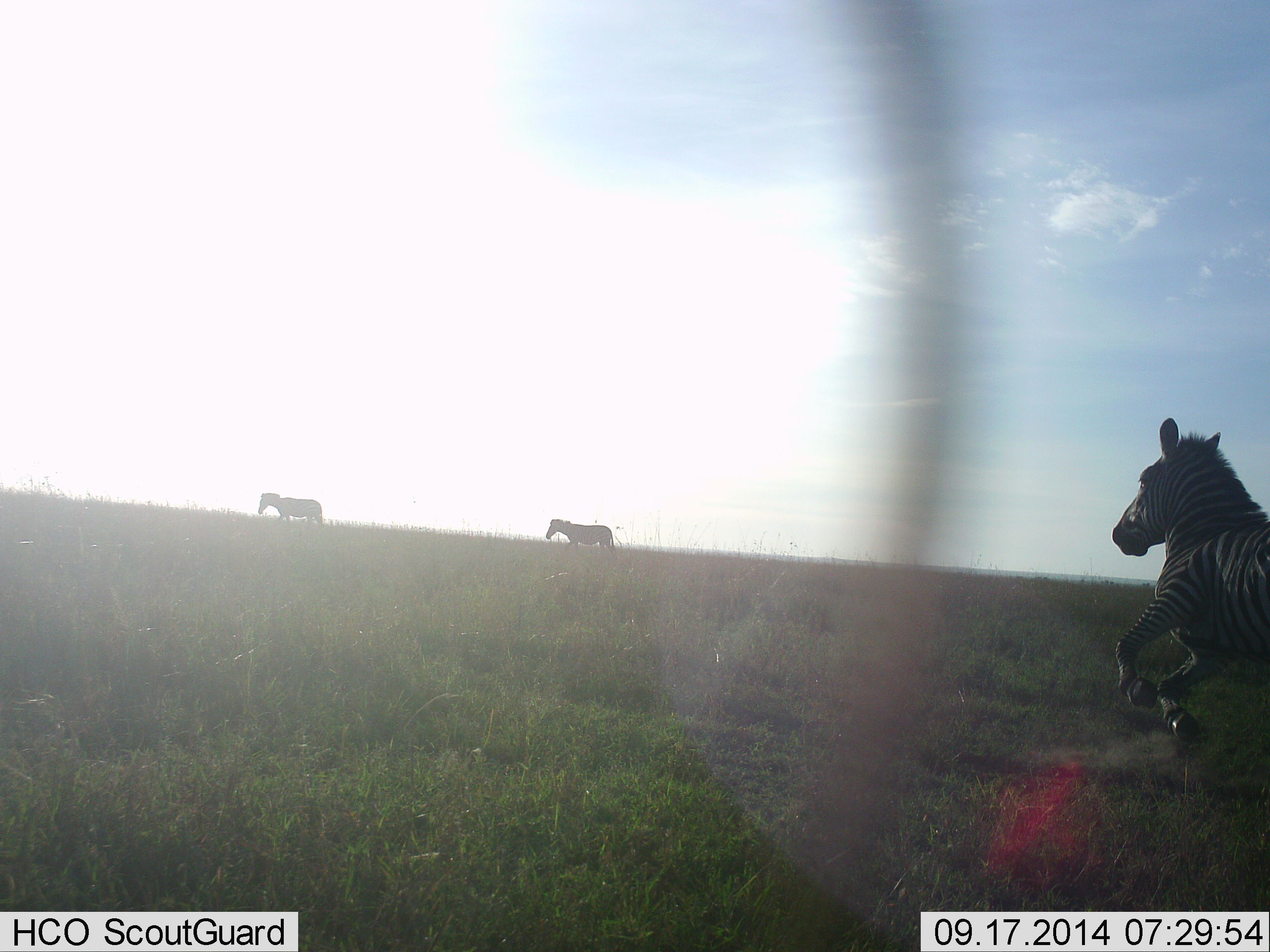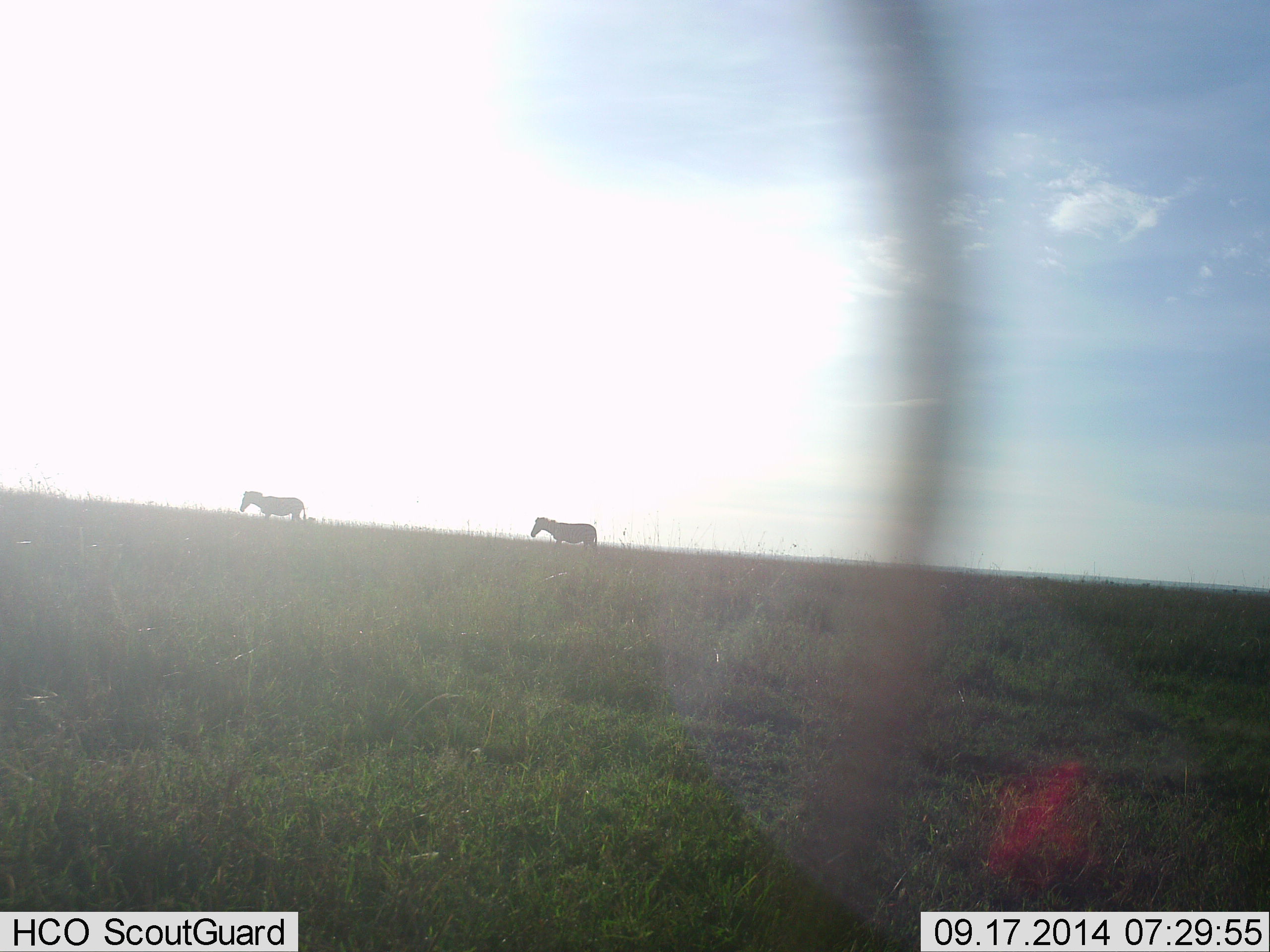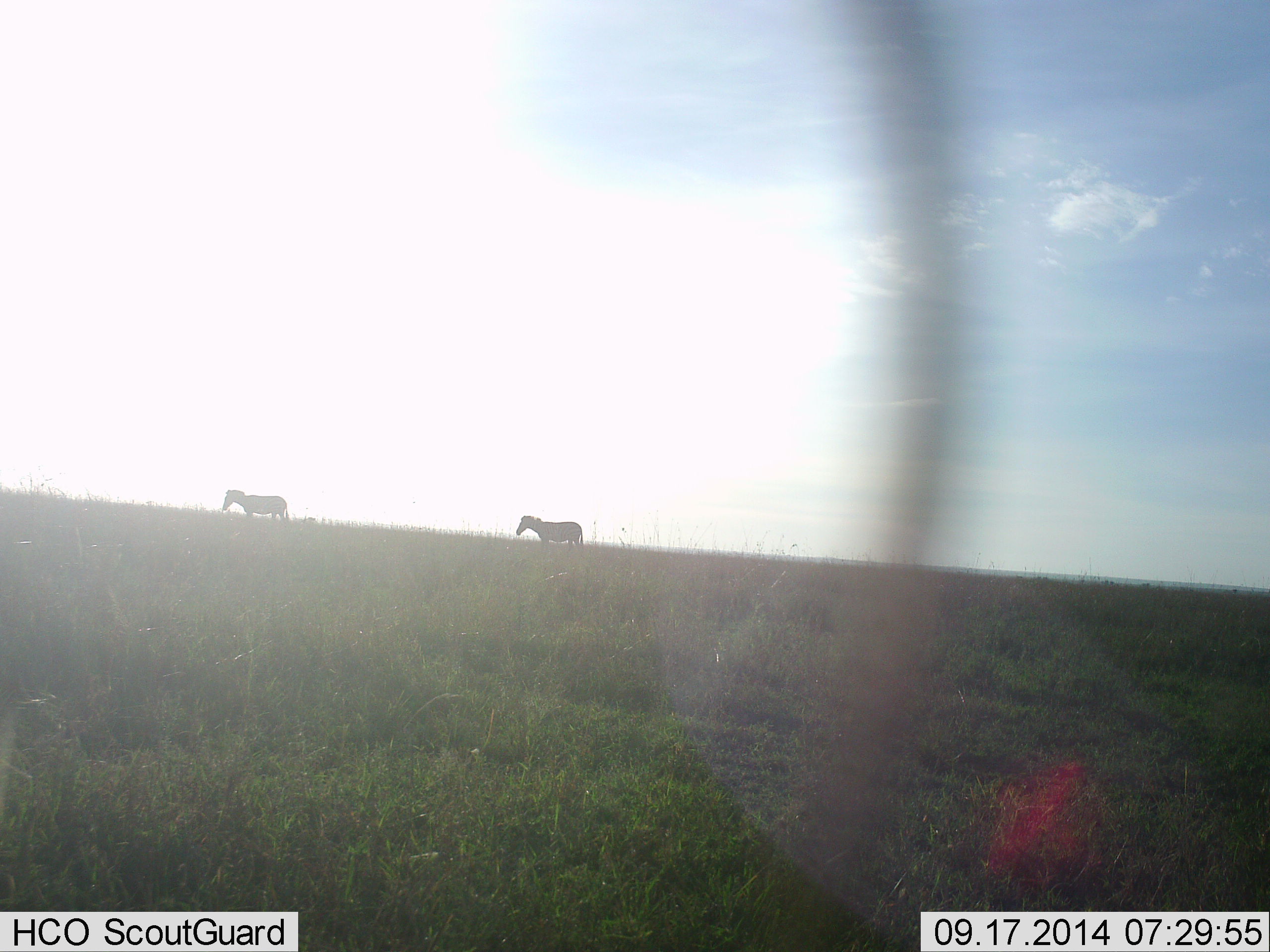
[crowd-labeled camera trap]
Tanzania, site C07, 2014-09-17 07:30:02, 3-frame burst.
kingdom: Animalia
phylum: Chordata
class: Mammalia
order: Perissodactyla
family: Equidae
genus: Equus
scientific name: Equus quagga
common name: plains zebra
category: zebra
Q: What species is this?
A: Zebra (plains zebra) (Equus quagga).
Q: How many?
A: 3.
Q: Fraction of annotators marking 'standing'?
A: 0%.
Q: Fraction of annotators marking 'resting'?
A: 0%.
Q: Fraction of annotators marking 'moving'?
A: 100%.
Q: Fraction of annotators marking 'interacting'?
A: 9%.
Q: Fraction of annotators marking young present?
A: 0%.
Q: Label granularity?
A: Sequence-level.